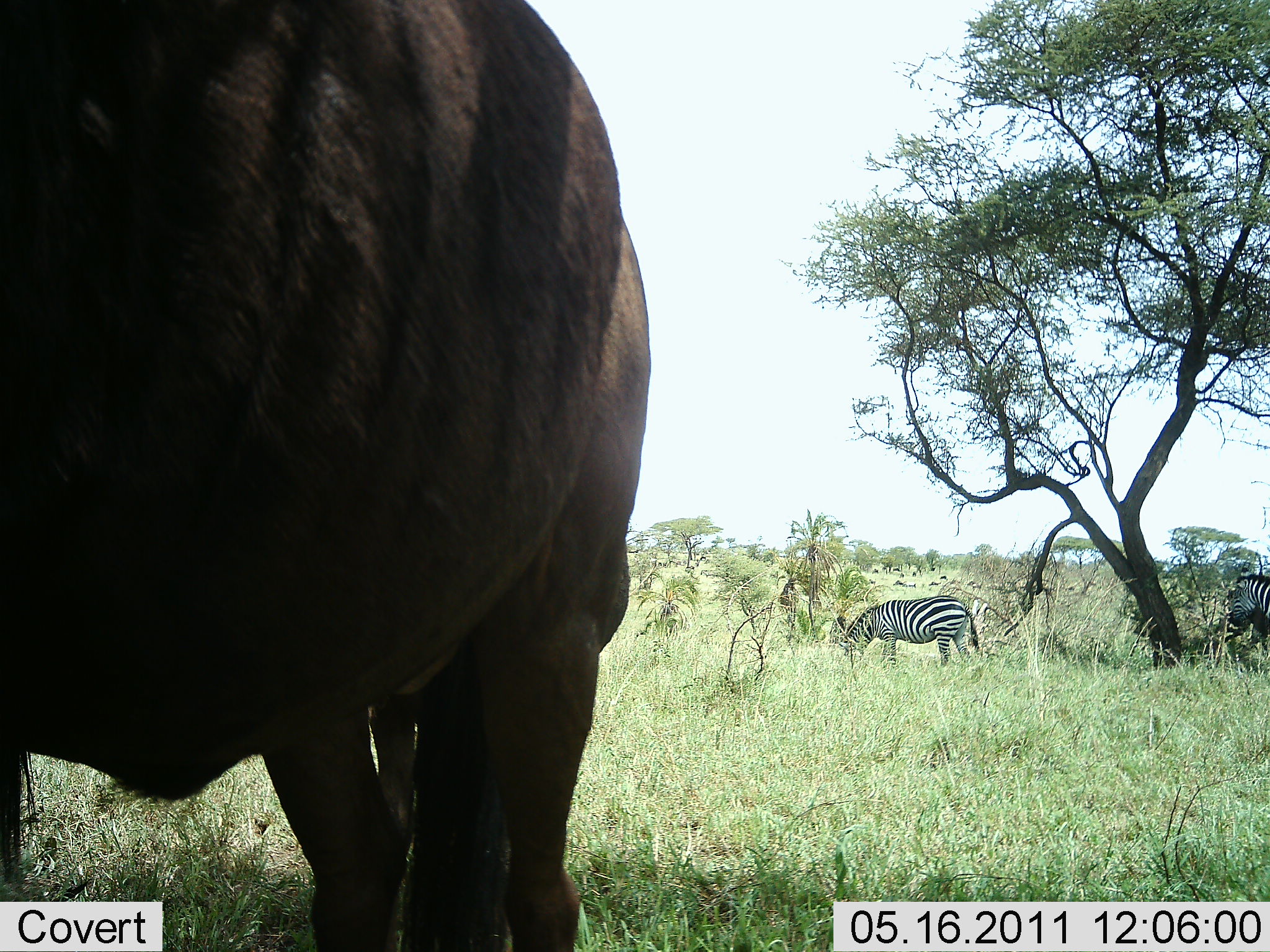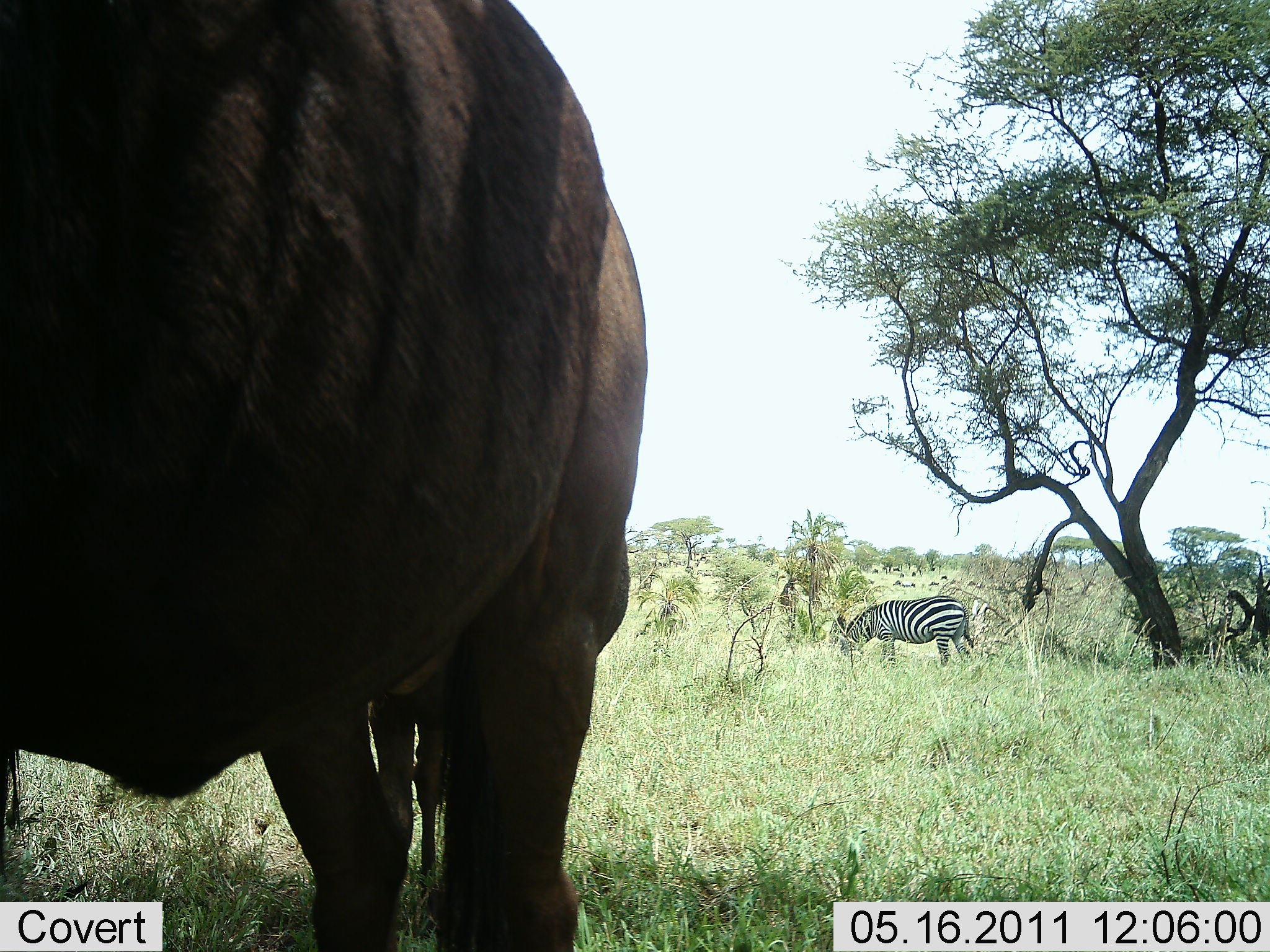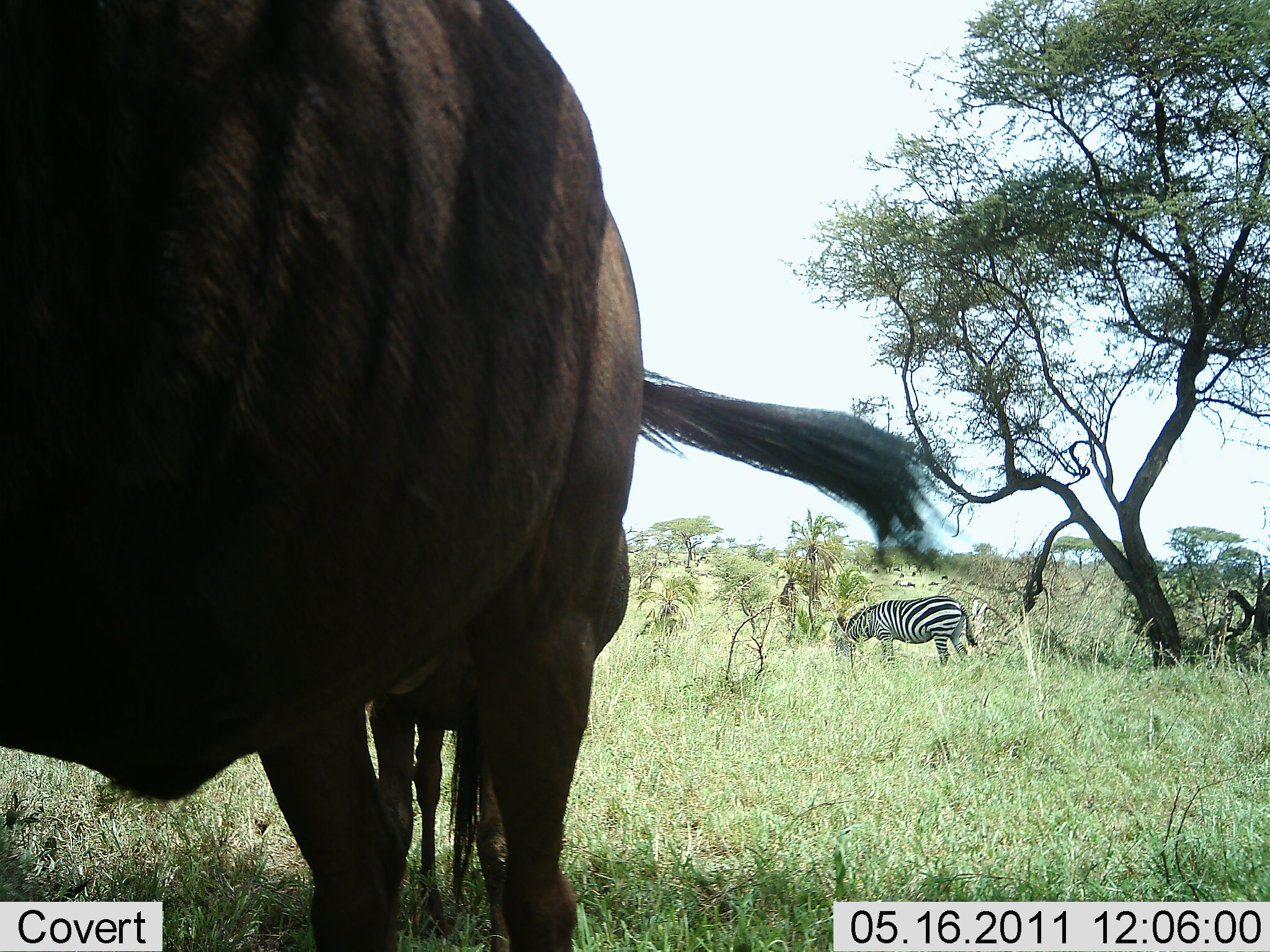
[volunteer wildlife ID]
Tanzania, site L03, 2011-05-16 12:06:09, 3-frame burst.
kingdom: Animalia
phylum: Chordata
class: Mammalia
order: Artiodactyla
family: Bovidae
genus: Connochaetes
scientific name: Connochaetes taurinus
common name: blue wildebeest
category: wildebeest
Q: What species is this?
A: Wildebeest (blue wildebeest) (Connochaetes taurinus).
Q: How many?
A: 1.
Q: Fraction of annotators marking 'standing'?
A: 100%.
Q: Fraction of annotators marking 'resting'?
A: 0%.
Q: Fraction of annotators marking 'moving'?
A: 11%.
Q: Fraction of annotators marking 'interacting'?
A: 0%.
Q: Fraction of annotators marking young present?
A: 11%.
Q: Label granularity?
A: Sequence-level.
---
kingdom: Animalia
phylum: Chordata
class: Mammalia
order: Perissodactyla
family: Equidae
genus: Equus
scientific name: Equus quagga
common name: plains zebra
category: zebra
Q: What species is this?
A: Zebra (plains zebra) (Equus quagga).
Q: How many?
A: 2.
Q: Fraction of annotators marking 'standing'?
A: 38%.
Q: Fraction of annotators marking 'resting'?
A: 0%.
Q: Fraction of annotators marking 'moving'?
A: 38%.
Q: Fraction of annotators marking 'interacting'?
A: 0%.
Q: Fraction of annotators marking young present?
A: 0%.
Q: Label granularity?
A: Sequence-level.